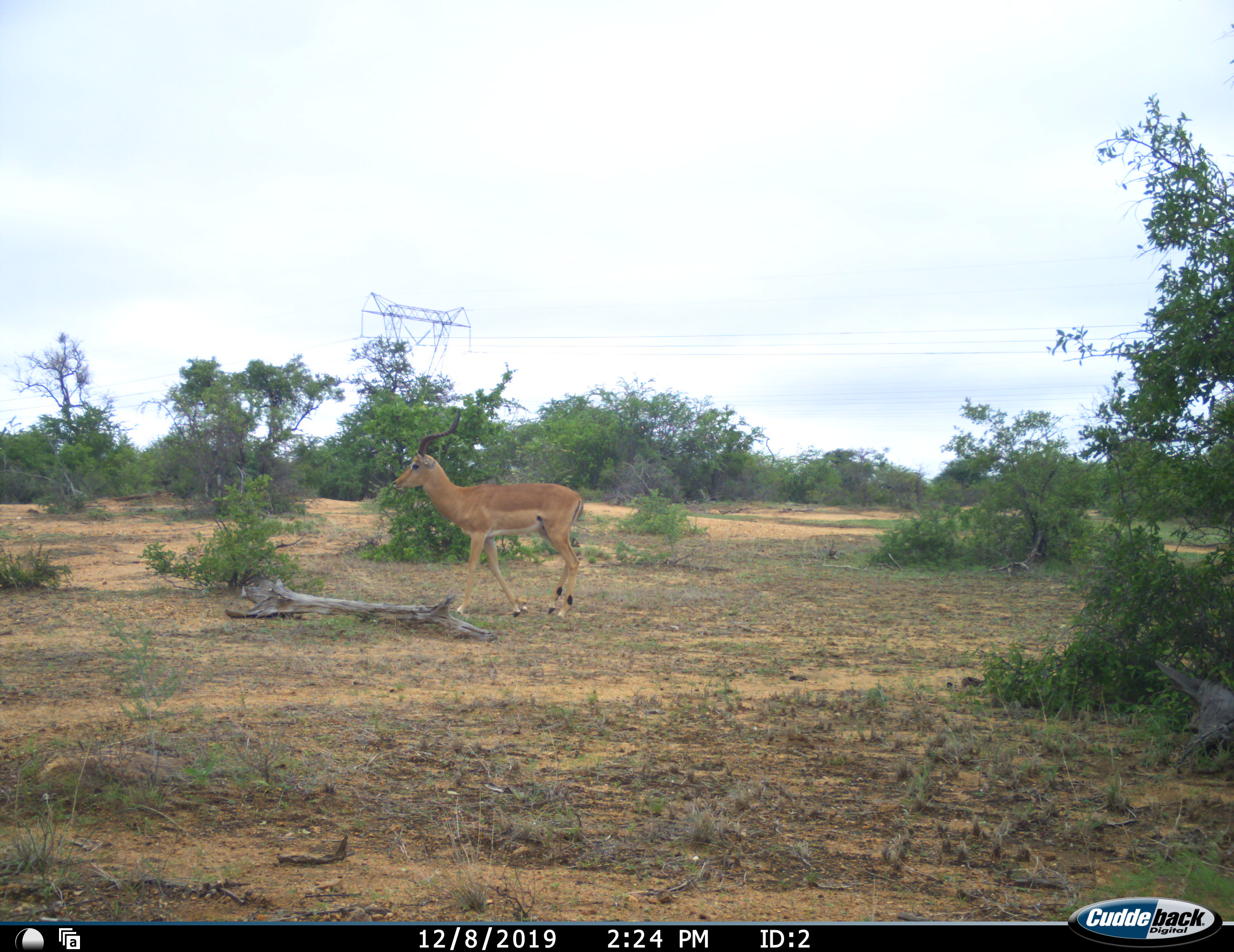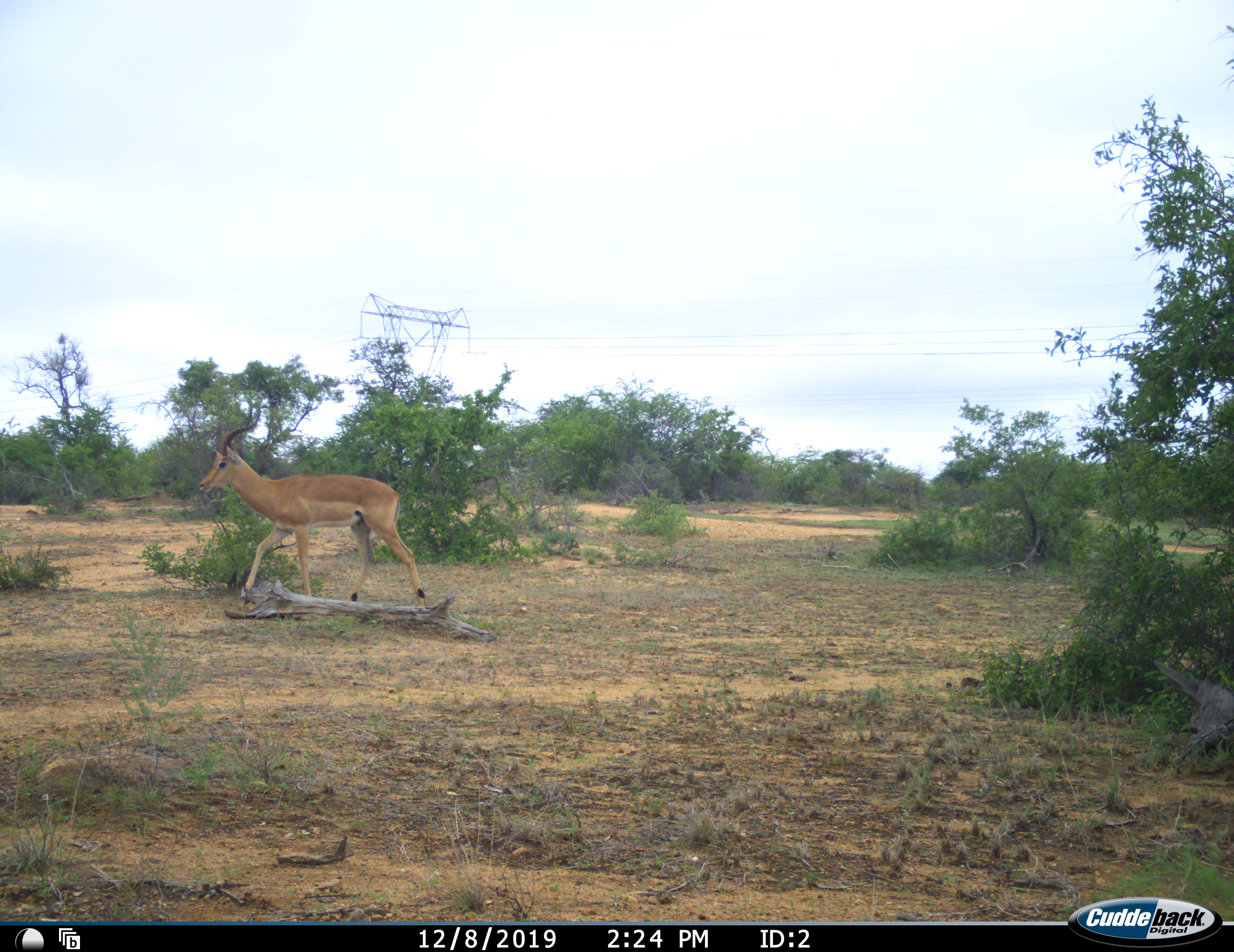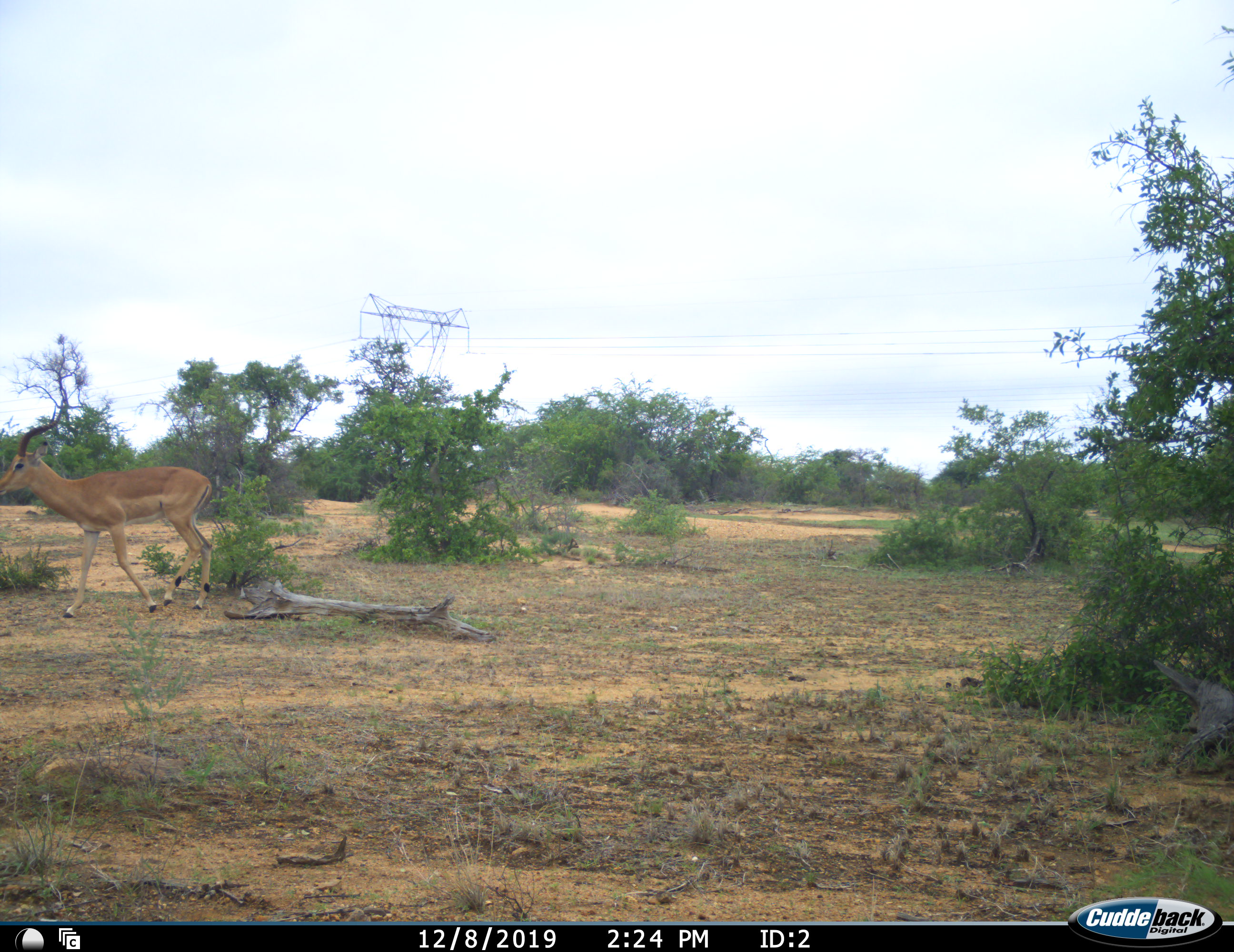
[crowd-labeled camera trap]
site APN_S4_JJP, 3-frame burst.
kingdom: Animalia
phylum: Chordata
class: Mammalia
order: Artiodactyla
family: Bovidae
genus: Aepyceros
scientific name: Aepyceros melampus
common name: impala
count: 1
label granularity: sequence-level